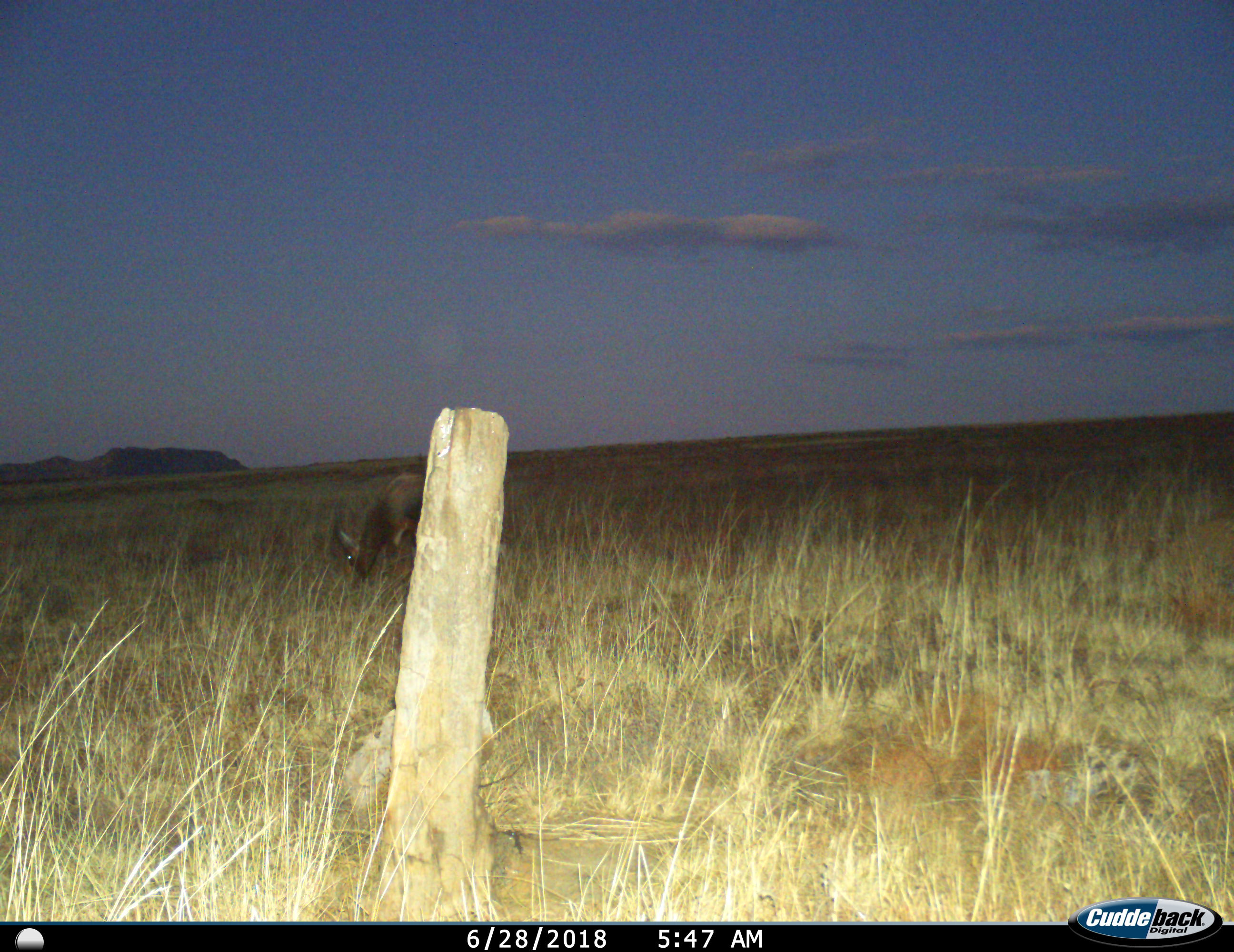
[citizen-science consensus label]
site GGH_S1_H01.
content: unidentified animal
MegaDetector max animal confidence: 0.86